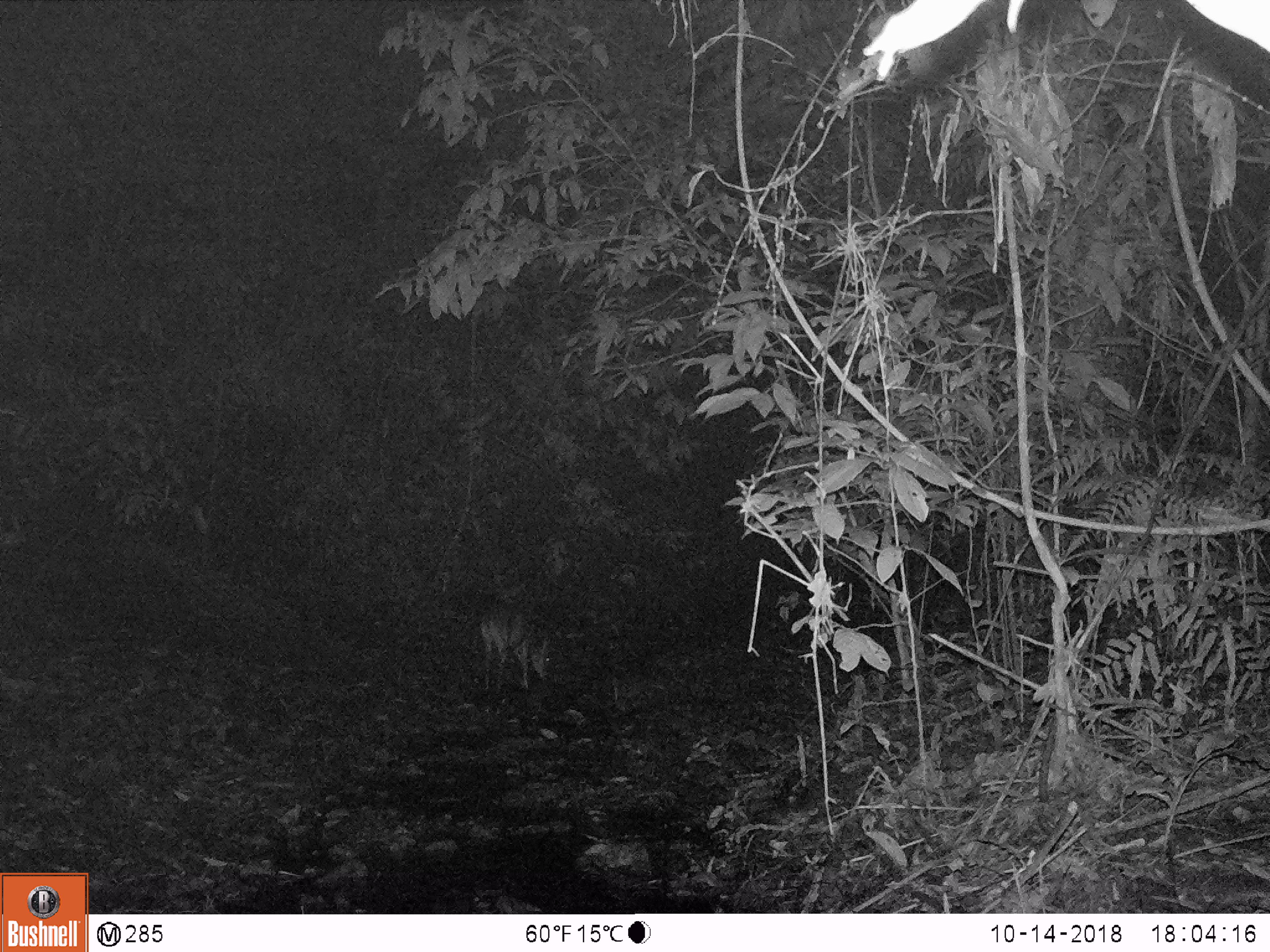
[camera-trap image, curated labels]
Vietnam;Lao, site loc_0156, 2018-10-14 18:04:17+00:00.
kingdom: Animalia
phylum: Chordata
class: Mammalia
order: Artiodactyla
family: Cervidae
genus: Muntiacus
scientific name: Muntiacus vuquangensis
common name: large-antlered muntjac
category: large antlered muntjac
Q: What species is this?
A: Large antlered muntjac (large-antlered muntjac) (Muntiacus vuquangensis).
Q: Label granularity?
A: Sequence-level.